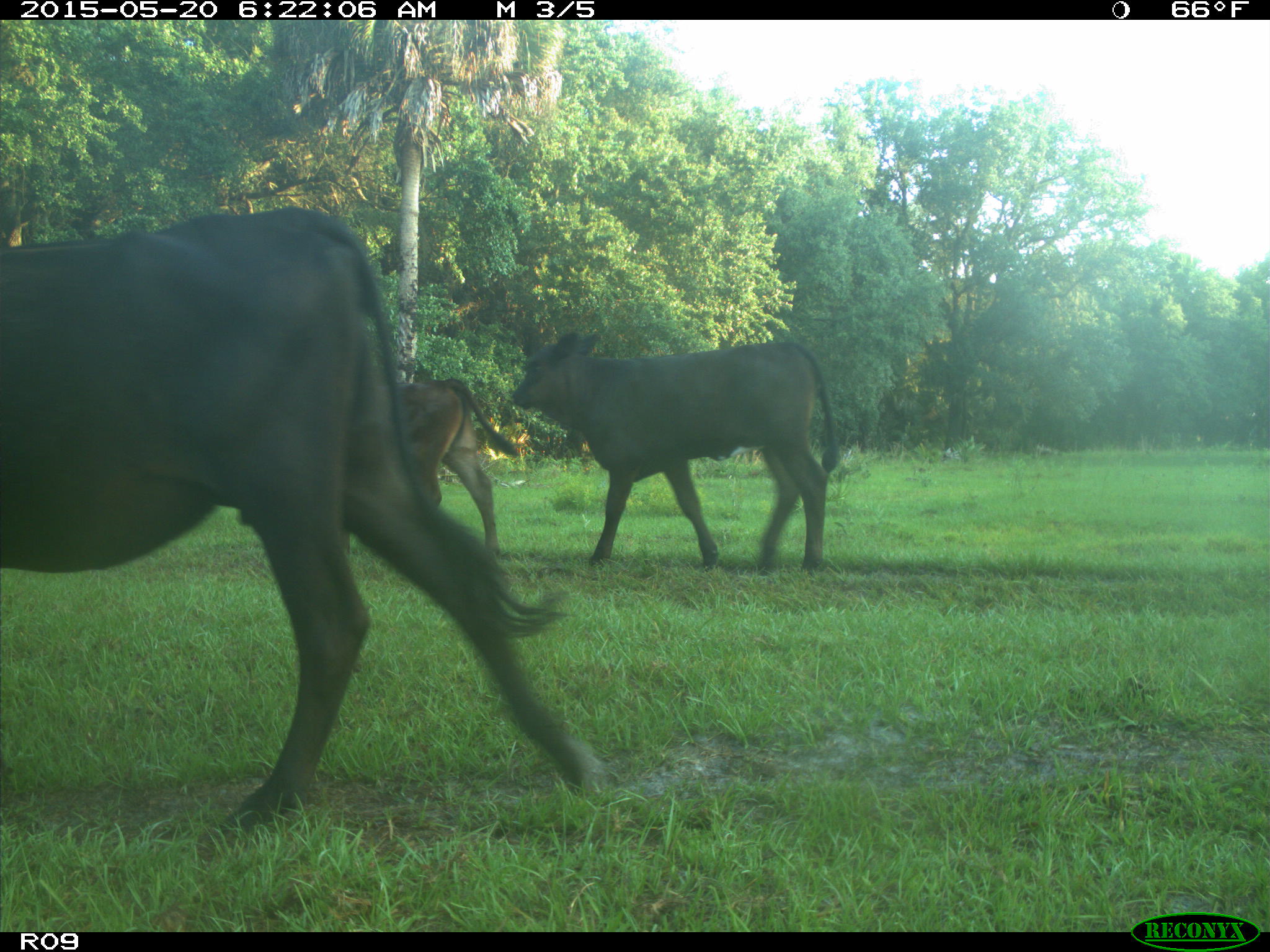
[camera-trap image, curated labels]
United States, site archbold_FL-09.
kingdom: Animalia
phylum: Chordata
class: Mammalia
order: Artiodactyla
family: Bovidae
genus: Bos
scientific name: Bos taurus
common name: domestic cow